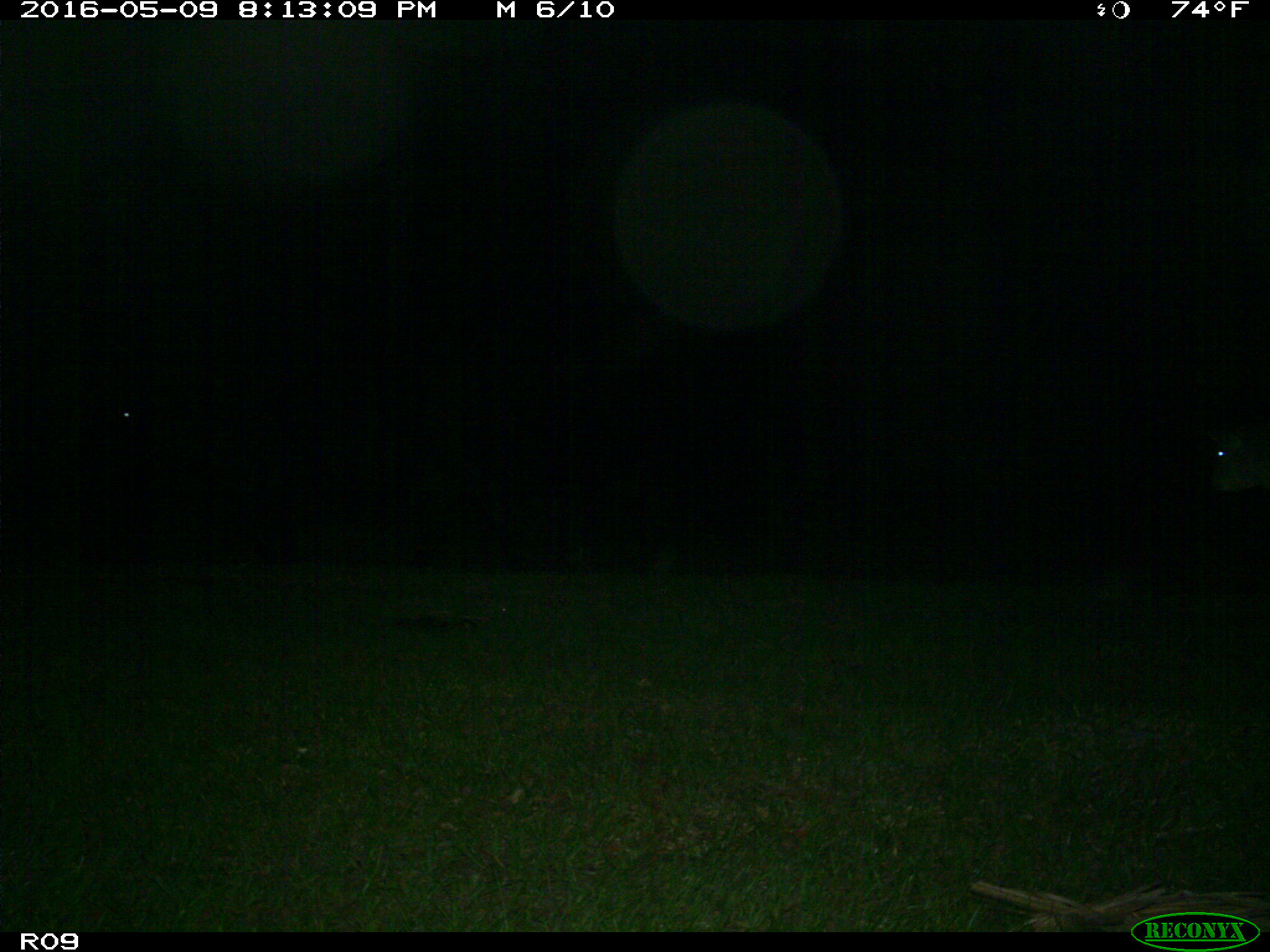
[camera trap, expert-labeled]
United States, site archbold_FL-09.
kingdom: Animalia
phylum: Chordata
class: Mammalia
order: Artiodactyla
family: Bovidae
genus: Bos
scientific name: Bos taurus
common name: domestic cow